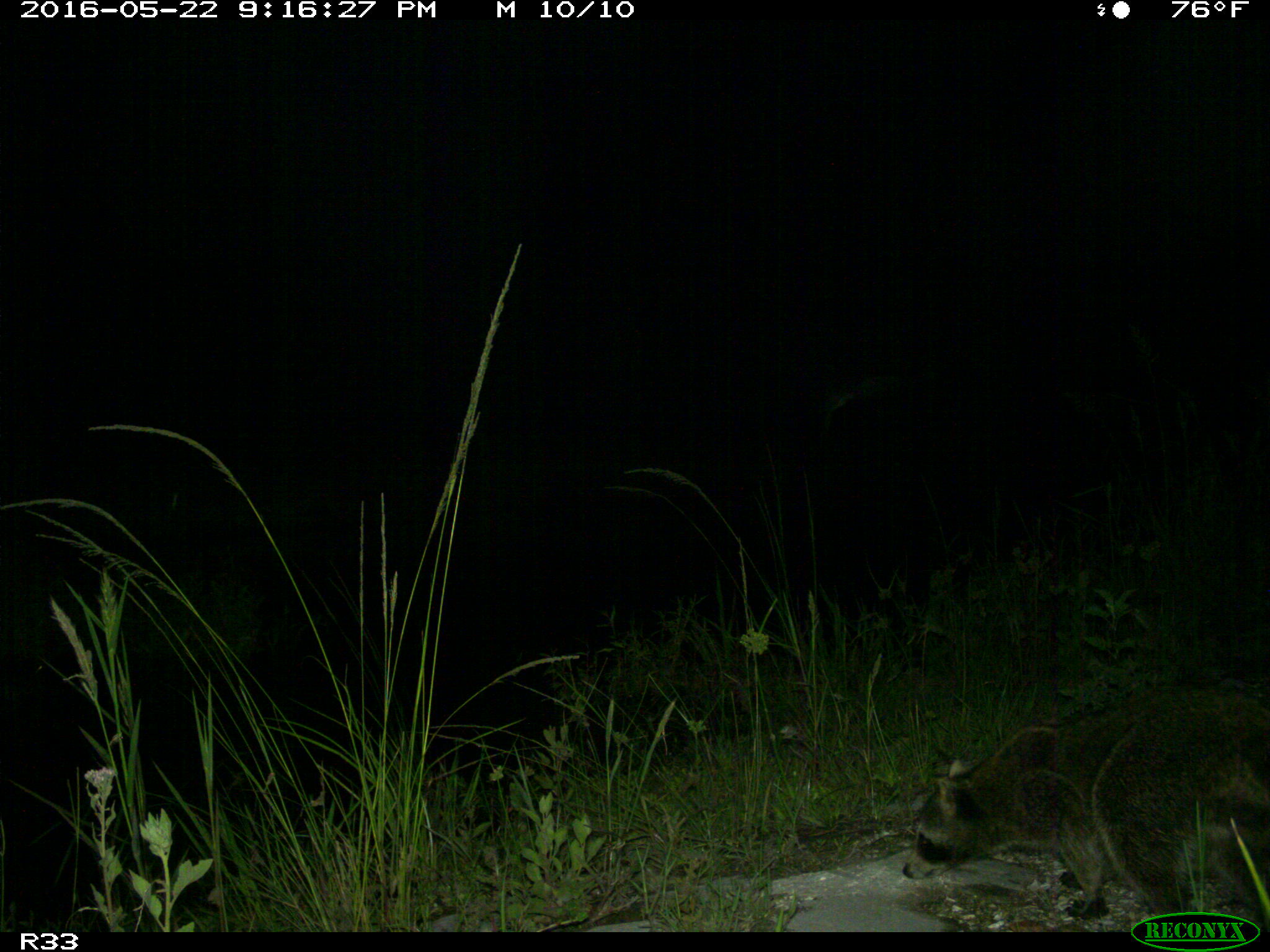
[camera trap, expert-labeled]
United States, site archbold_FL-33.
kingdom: Animalia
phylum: Chordata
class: Mammalia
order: Carnivora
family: Procyonidae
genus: Procyon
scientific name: Procyon lotor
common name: common raccoon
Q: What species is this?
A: Procyon lotor (common raccoon).